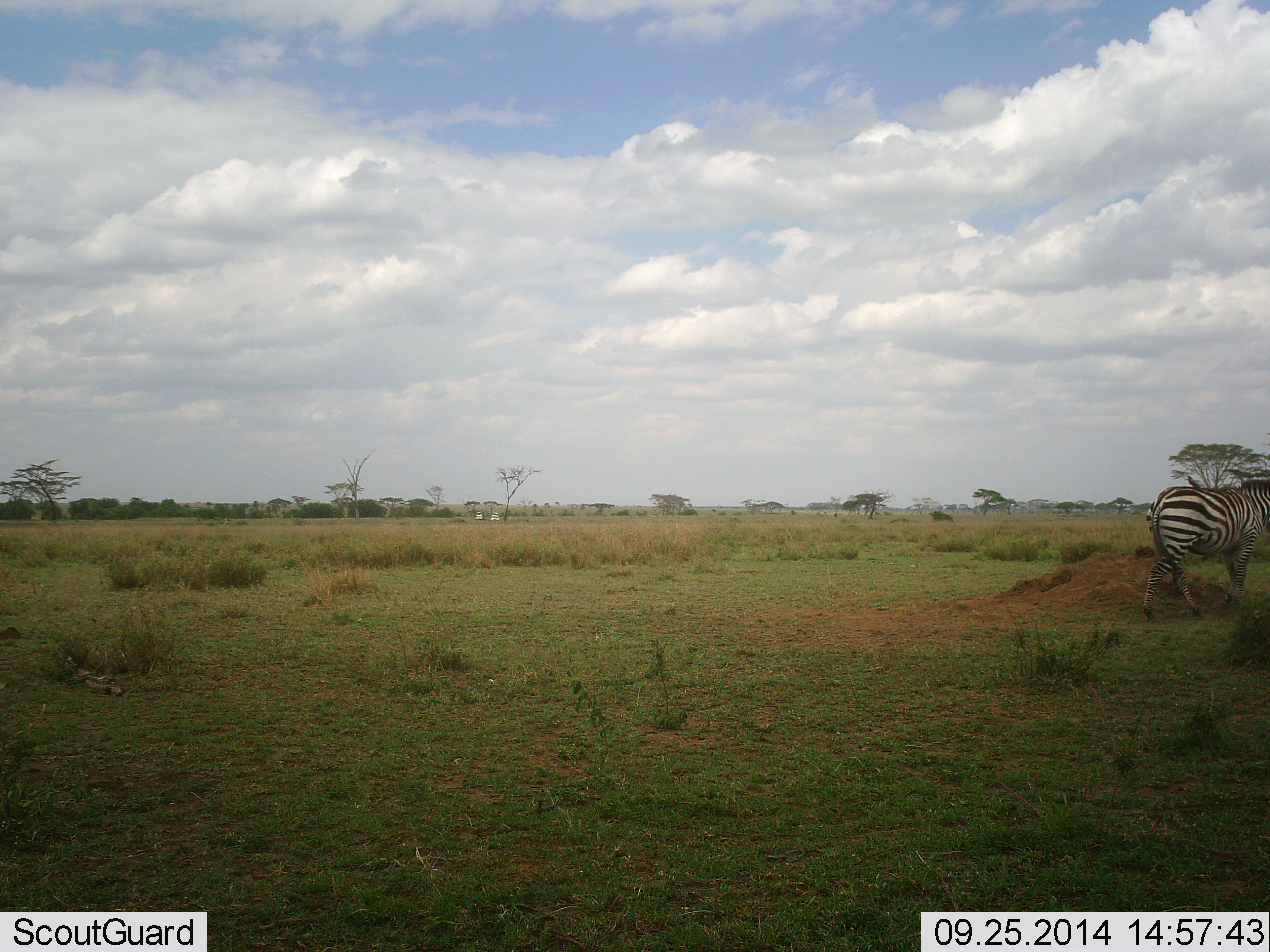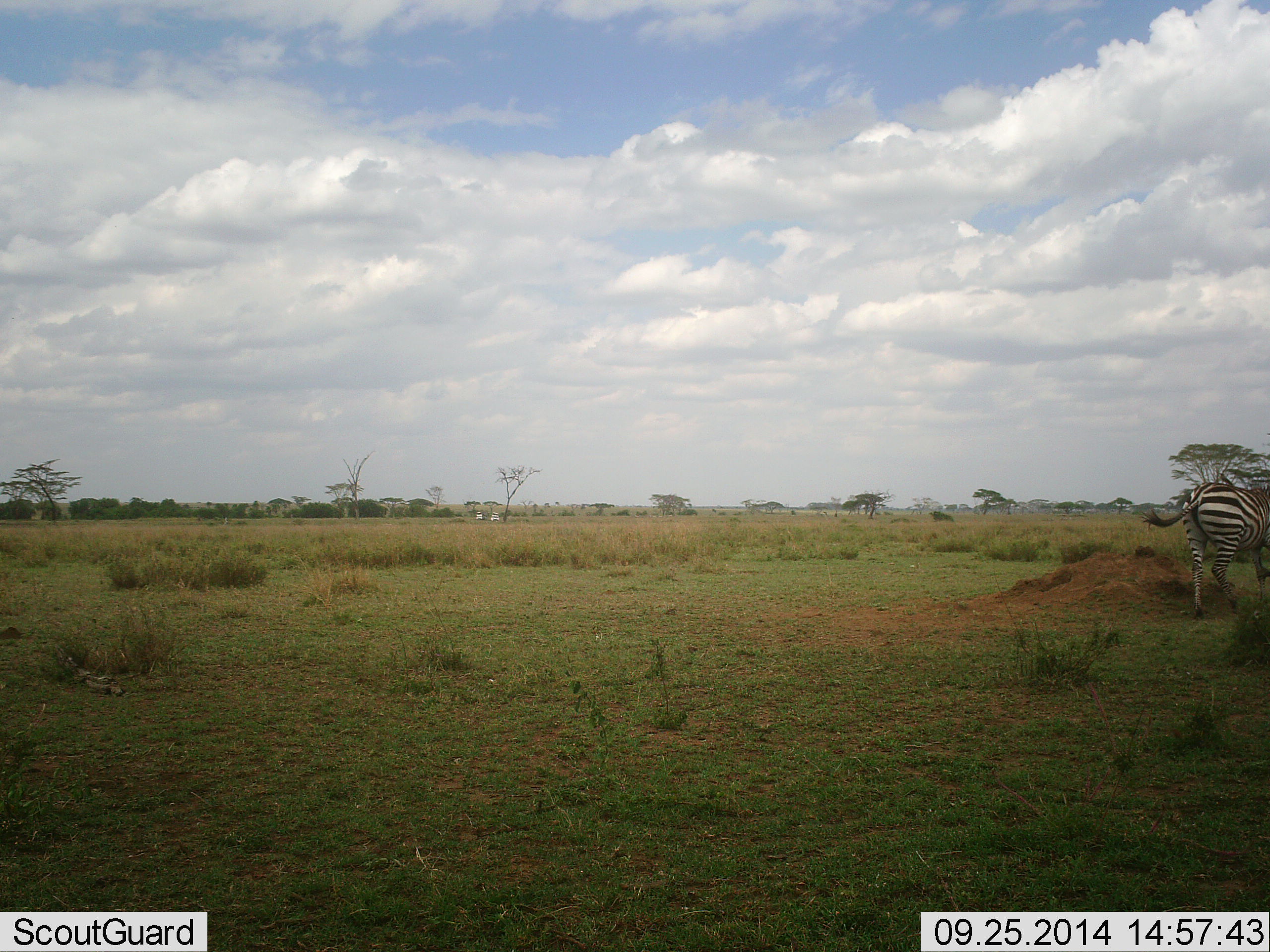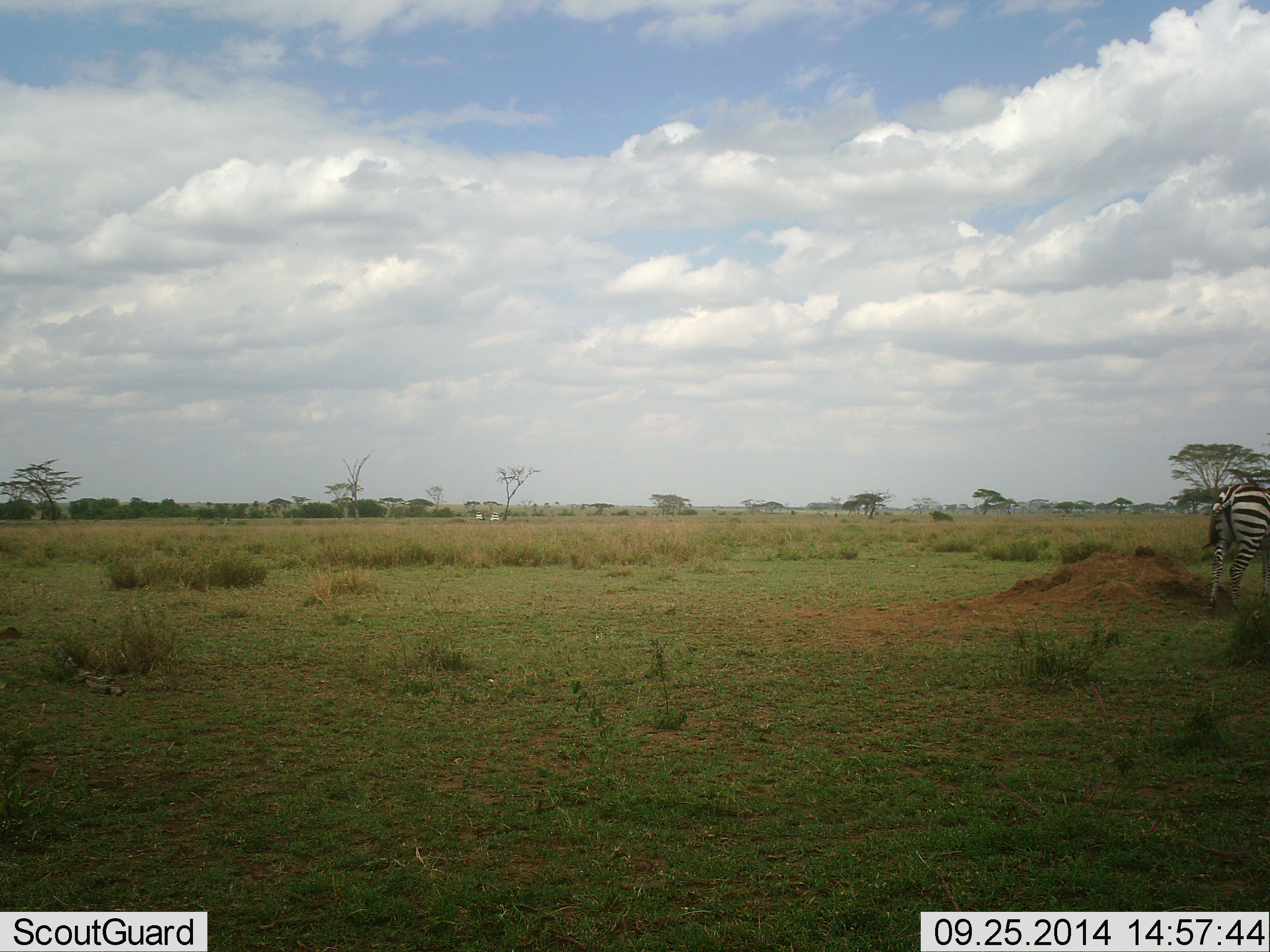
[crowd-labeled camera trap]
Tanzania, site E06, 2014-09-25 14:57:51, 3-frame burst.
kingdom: Animalia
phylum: Chordata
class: Mammalia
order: Perissodactyla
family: Equidae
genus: Equus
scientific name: Equus quagga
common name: plains zebra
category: zebra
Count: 1.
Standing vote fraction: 10%.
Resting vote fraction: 0%.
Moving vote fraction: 90%.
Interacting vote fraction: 0%.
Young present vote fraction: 0%.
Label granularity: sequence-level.